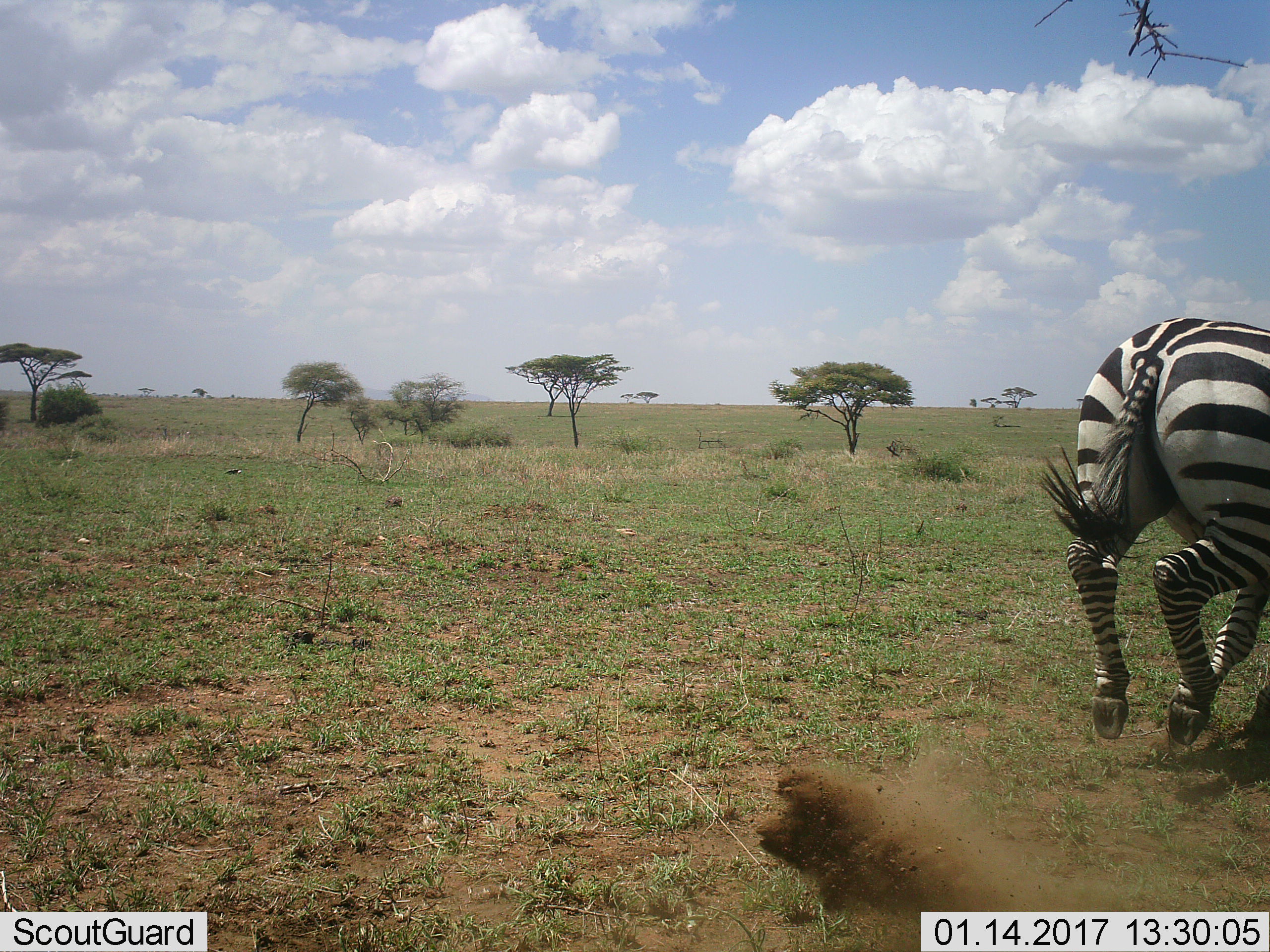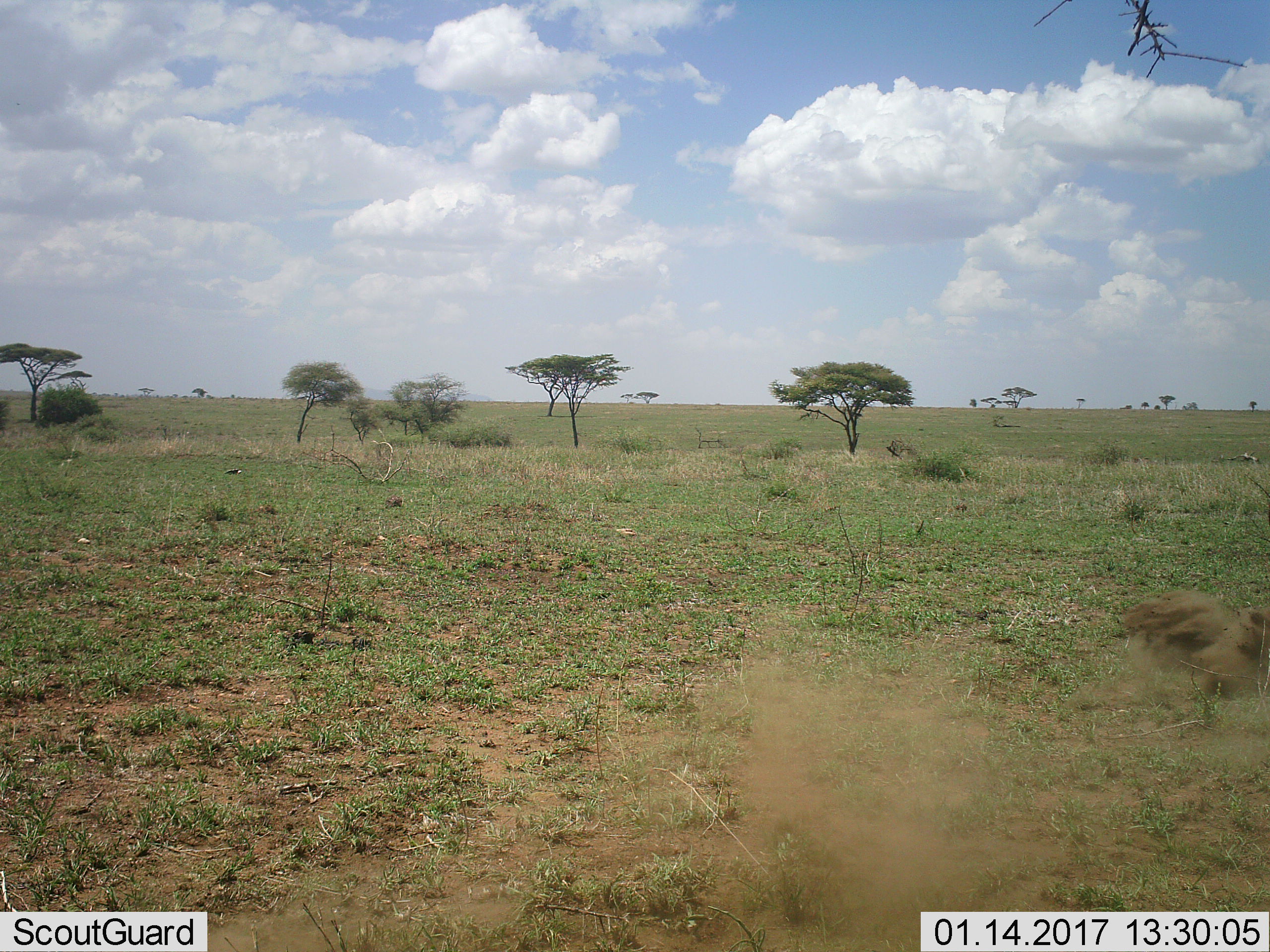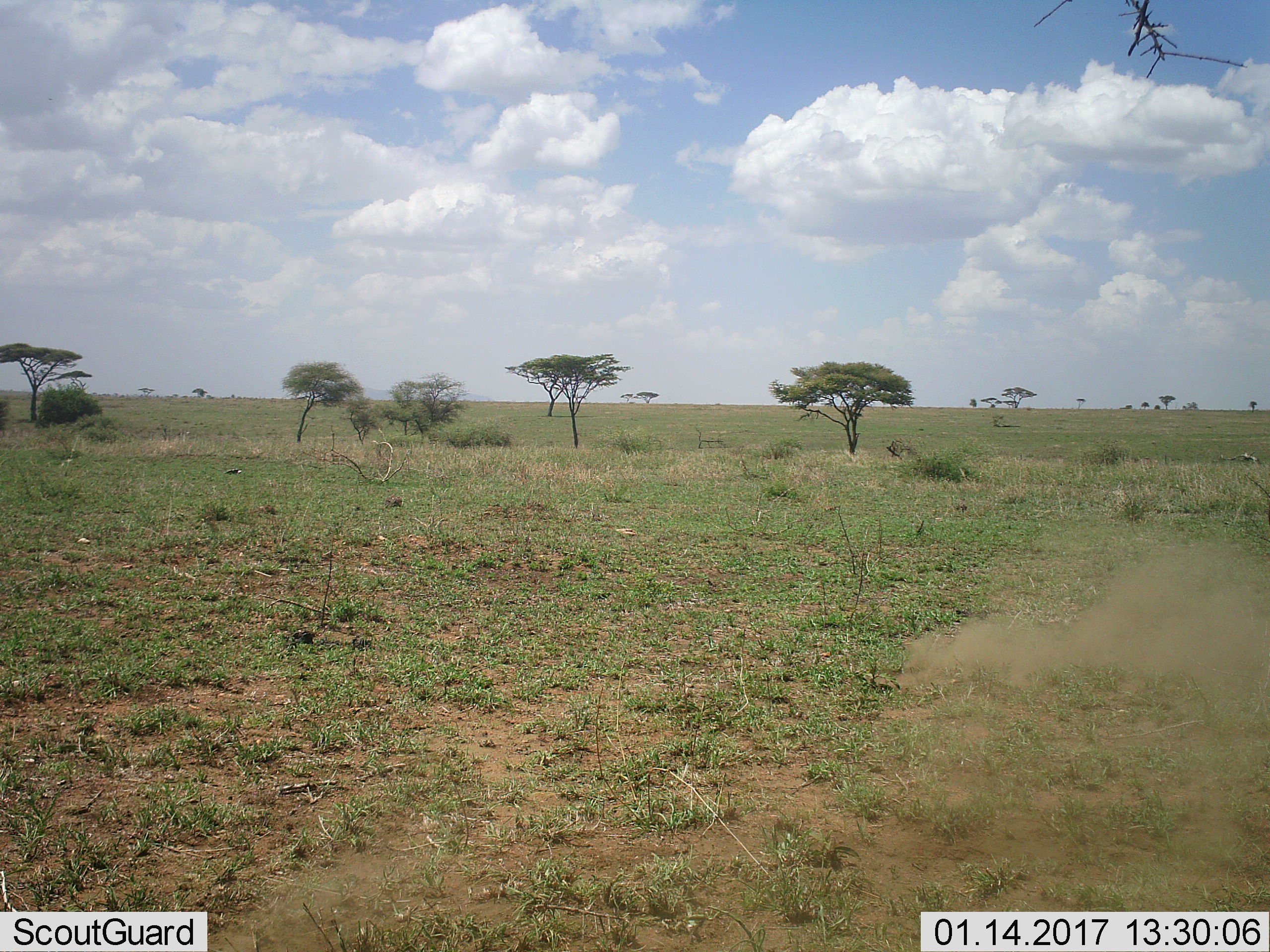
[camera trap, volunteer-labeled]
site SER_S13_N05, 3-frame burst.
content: unidentified animal